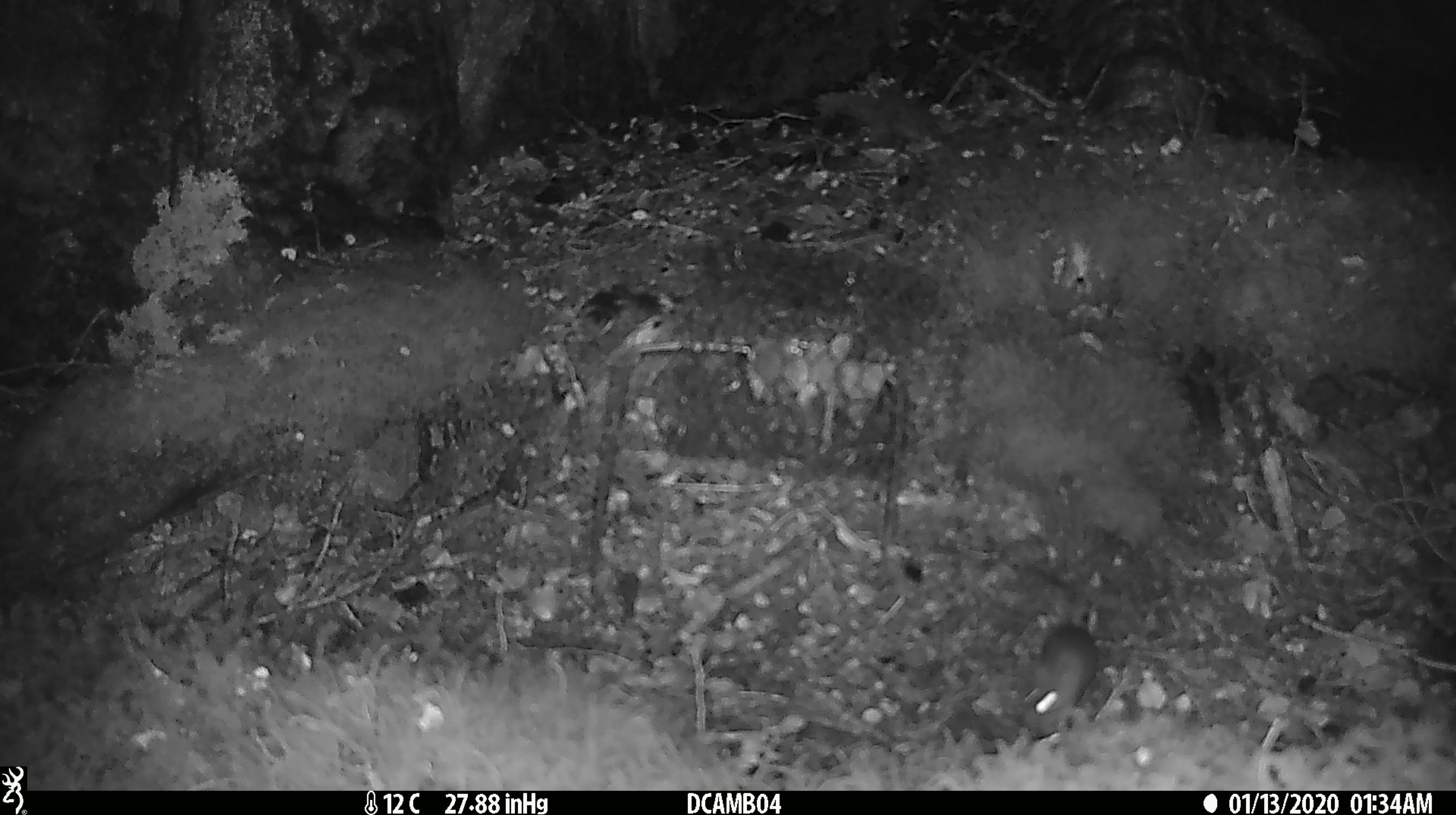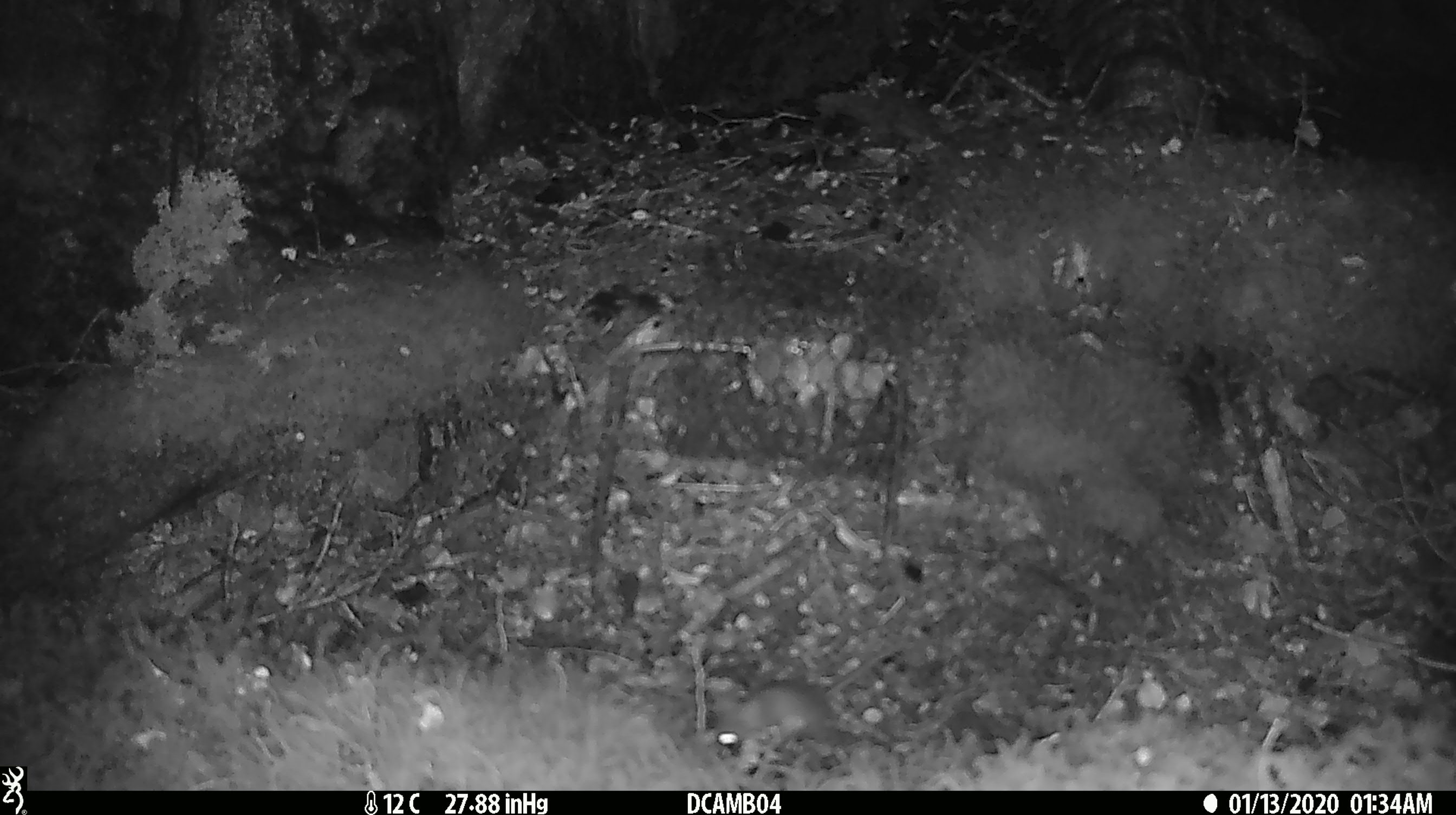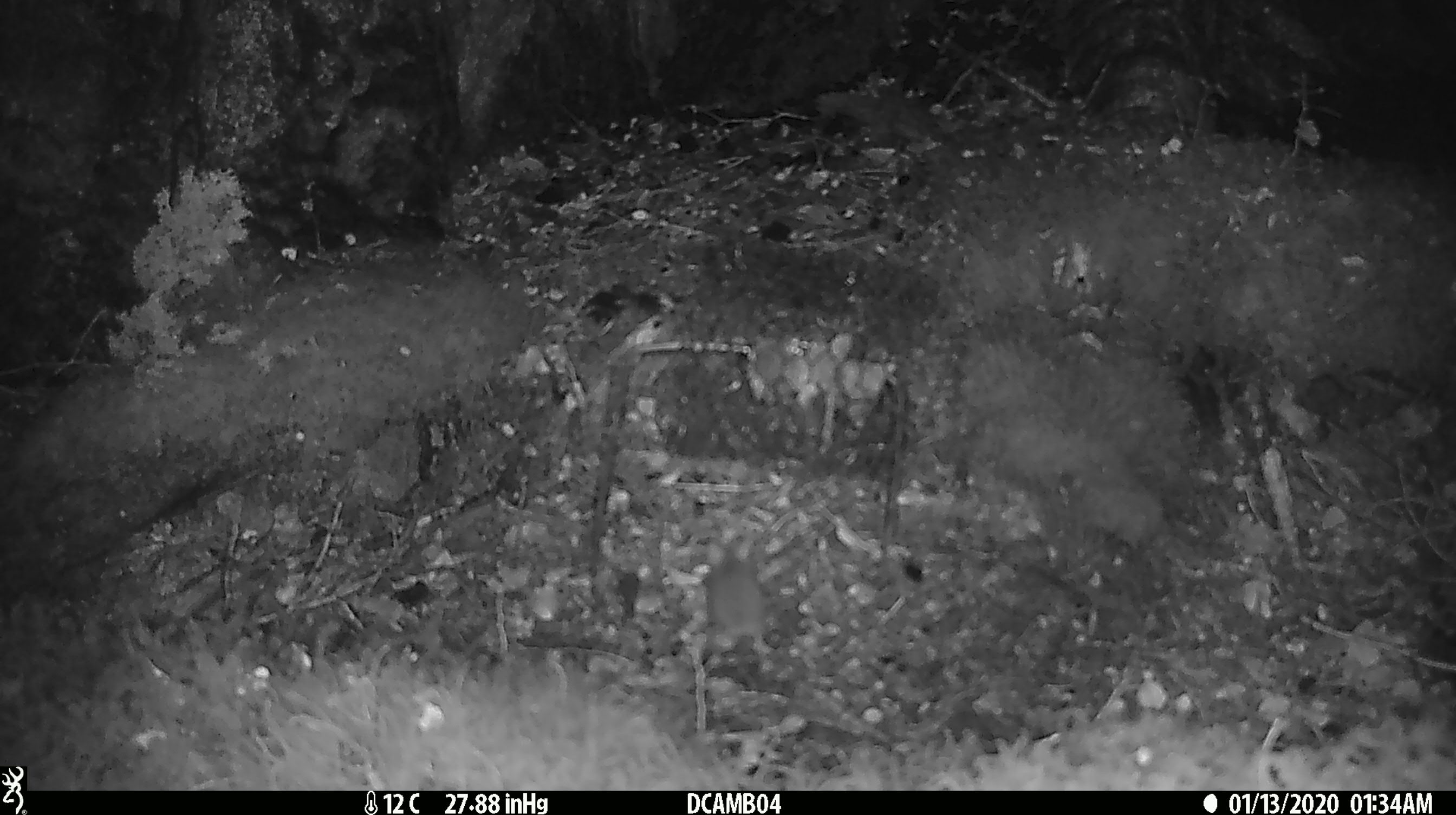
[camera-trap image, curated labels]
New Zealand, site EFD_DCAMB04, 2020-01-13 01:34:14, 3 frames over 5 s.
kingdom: Animalia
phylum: Chordata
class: Mammalia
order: Rodentia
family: Muridae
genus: Mus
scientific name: Mus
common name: mouse